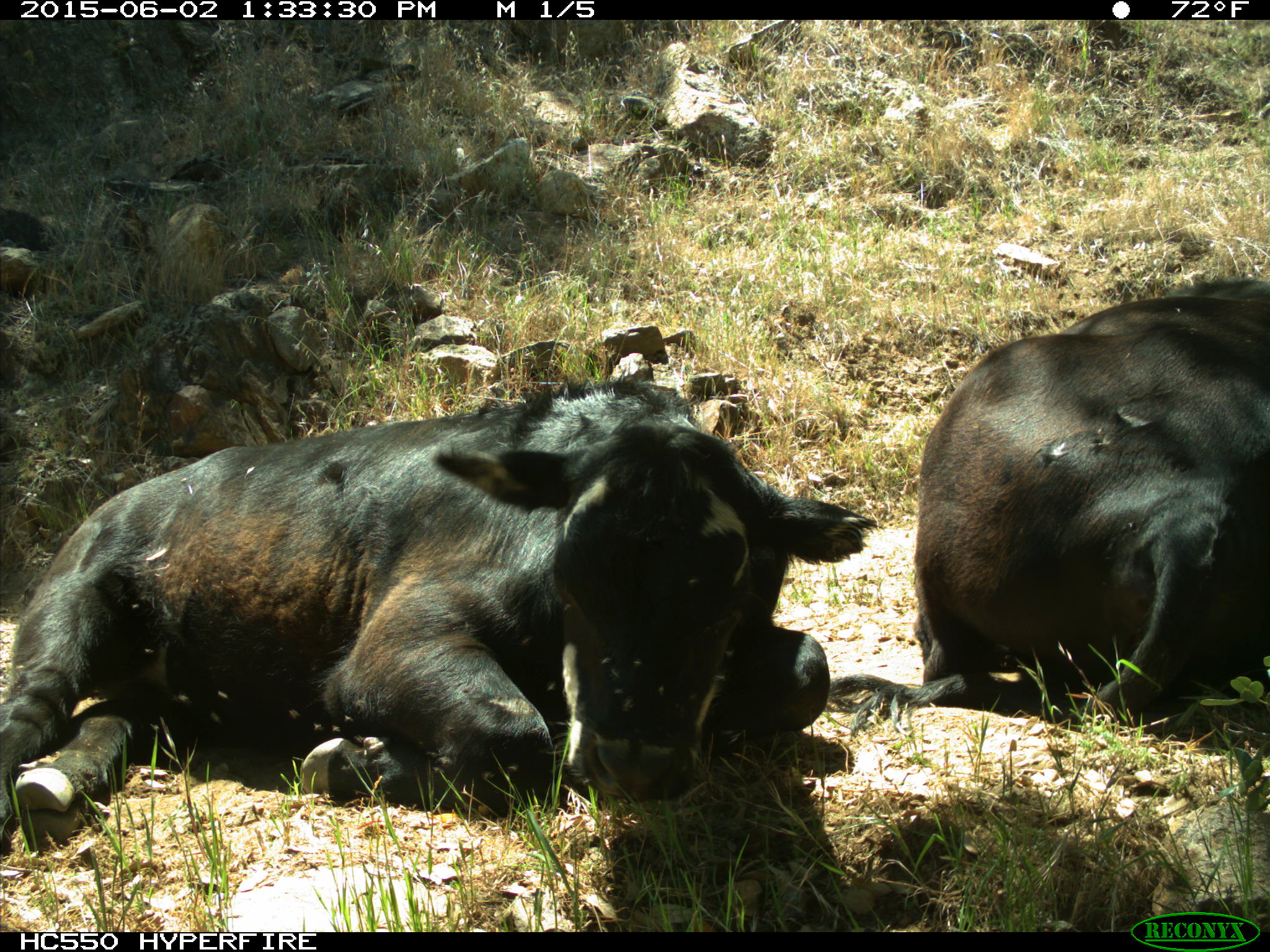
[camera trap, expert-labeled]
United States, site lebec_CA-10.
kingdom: Animalia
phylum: Chordata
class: Mammalia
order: Artiodactyla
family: Bovidae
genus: Bos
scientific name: Bos taurus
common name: domestic cow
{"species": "Bos taurus (domestic cow)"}